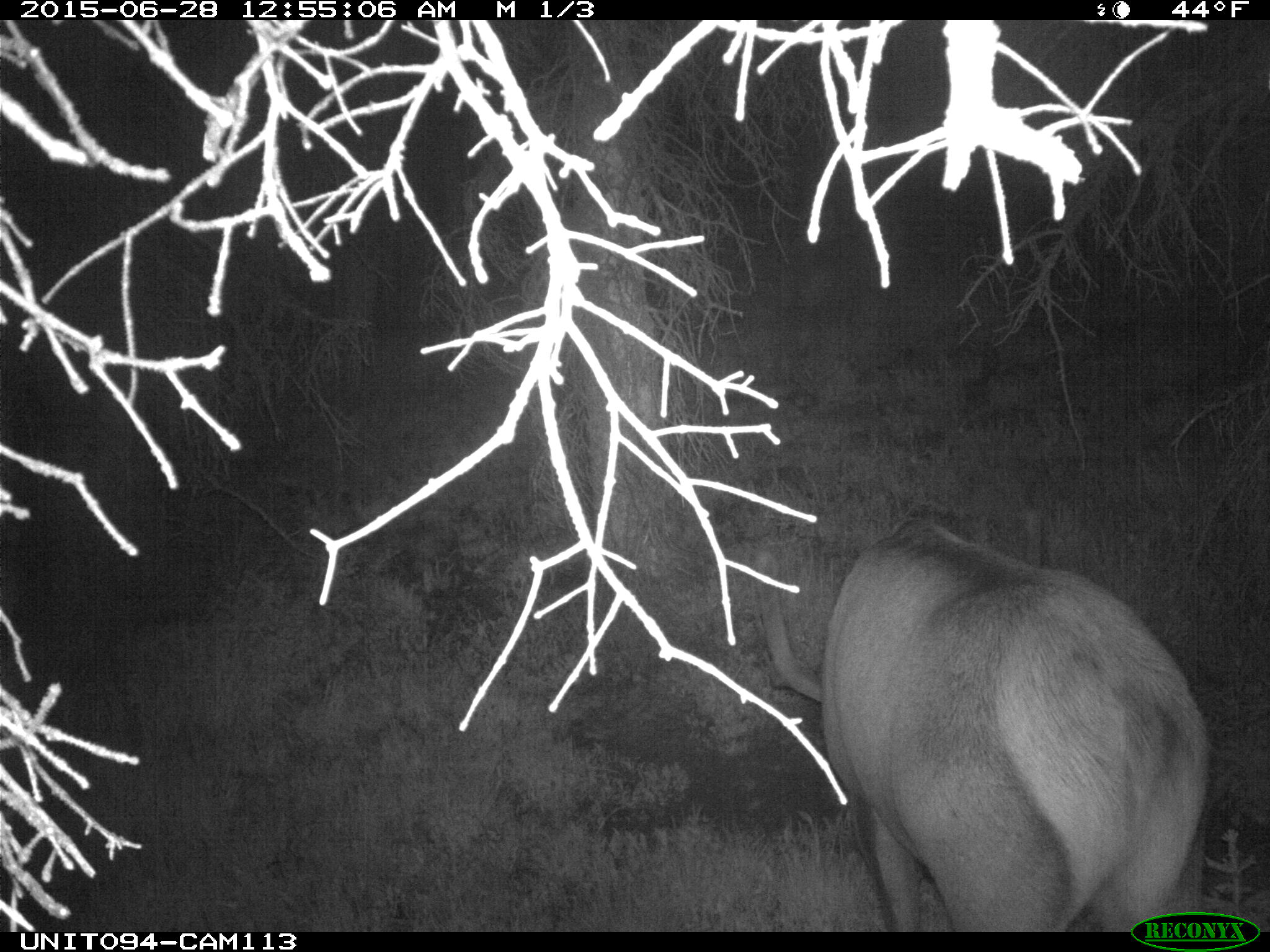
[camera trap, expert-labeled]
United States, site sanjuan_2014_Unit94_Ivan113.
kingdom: Animalia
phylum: Chordata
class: Mammalia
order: Artiodactyla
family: Cervidae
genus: Cervus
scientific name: Cervus elaphus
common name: red deer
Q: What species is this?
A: Cervus elaphus (red deer).